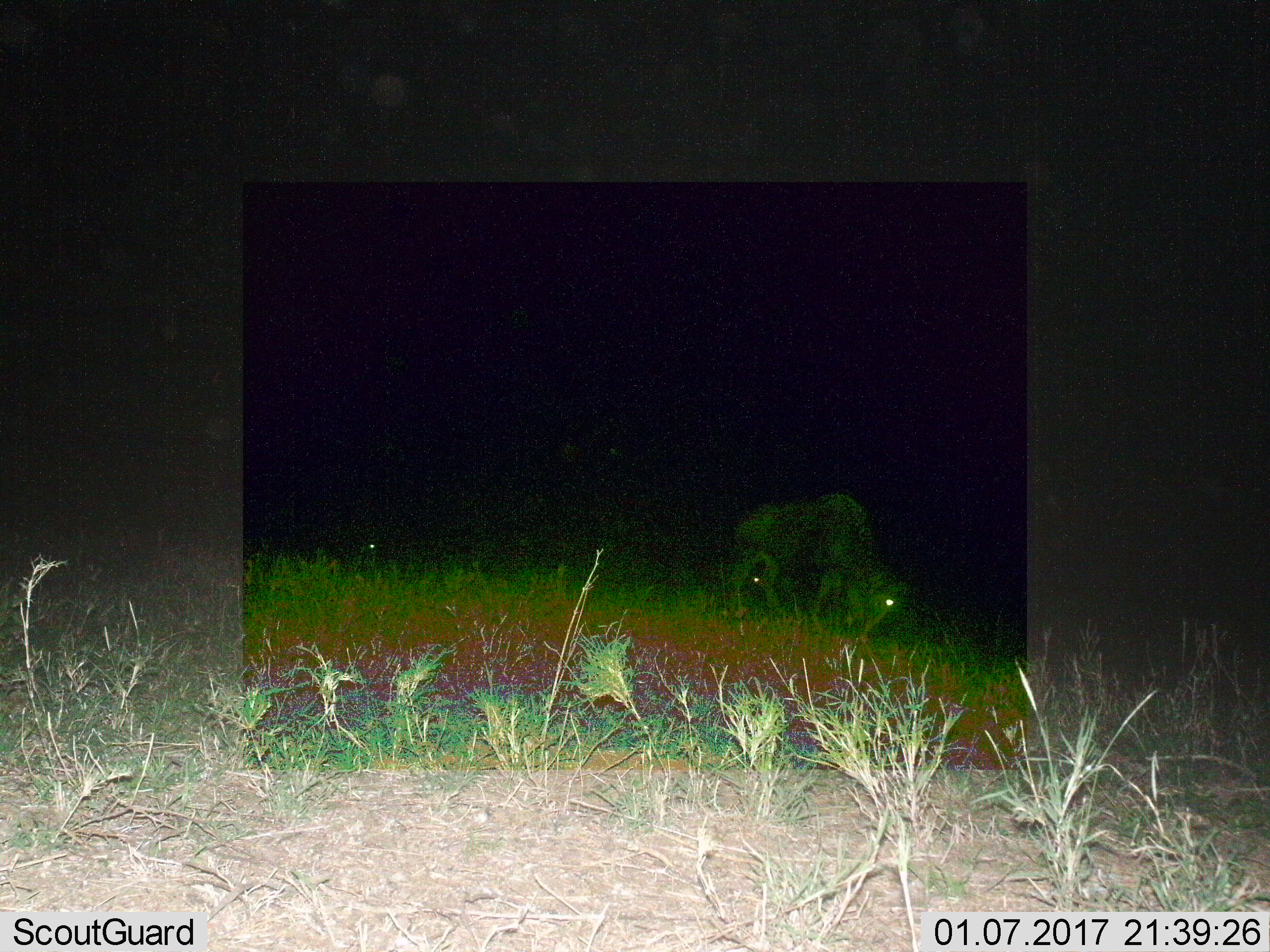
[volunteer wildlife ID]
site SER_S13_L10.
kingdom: Animalia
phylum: Chordata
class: Mammalia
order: Artiodactyla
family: Bovidae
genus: Connochaetes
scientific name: Connochaetes taurinus taurinus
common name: blue wildebeest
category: wildebeestblue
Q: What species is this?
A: Wildebeestblue (blue wildebeest) (Connochaetes taurinus taurinus).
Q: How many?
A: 3.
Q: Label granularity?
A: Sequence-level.